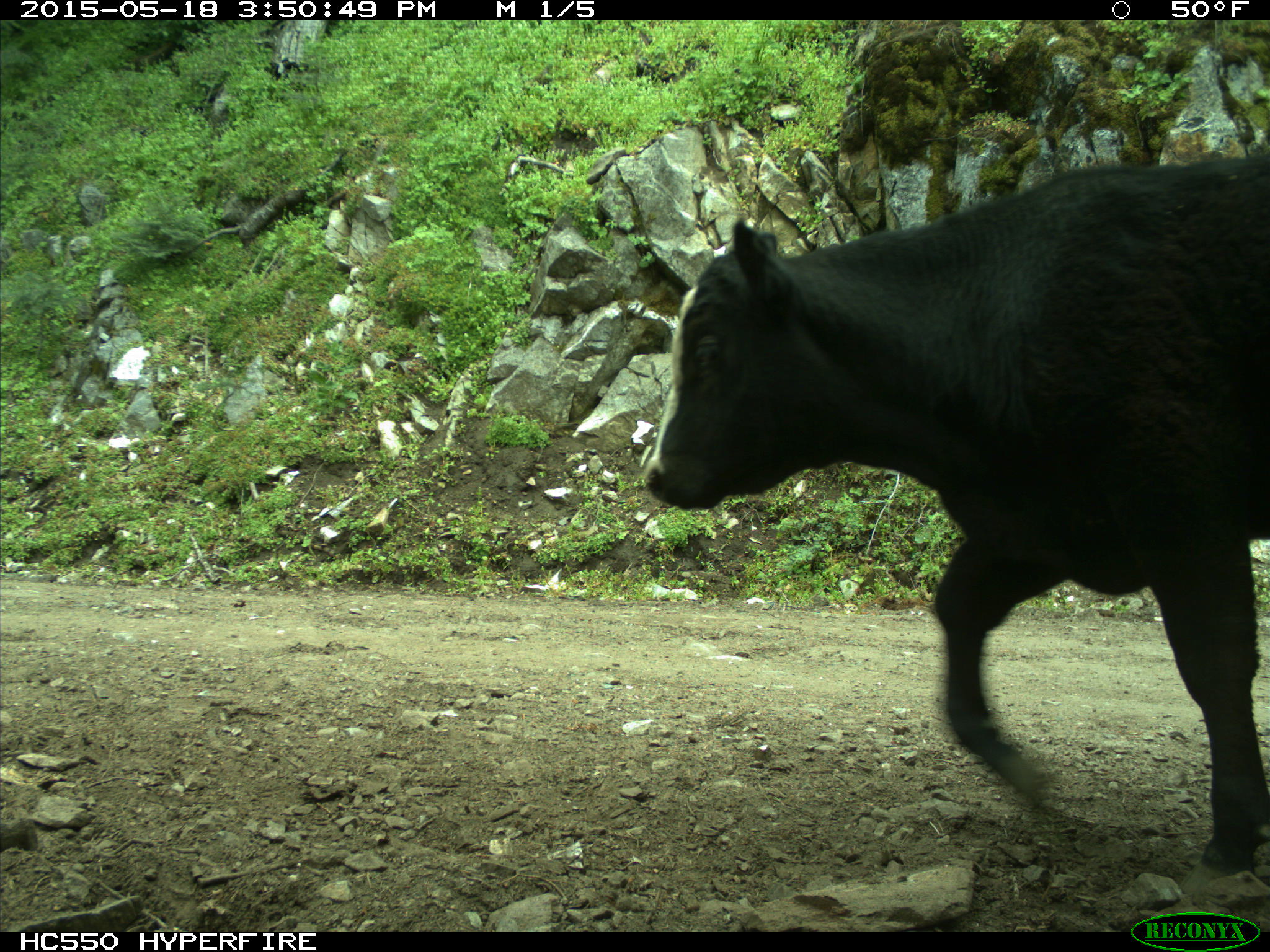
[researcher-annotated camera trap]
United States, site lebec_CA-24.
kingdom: Animalia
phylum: Chordata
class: Mammalia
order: Artiodactyla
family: Bovidae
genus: Bos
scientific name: Bos taurus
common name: domestic cow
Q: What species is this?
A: Bos taurus (domestic cow).